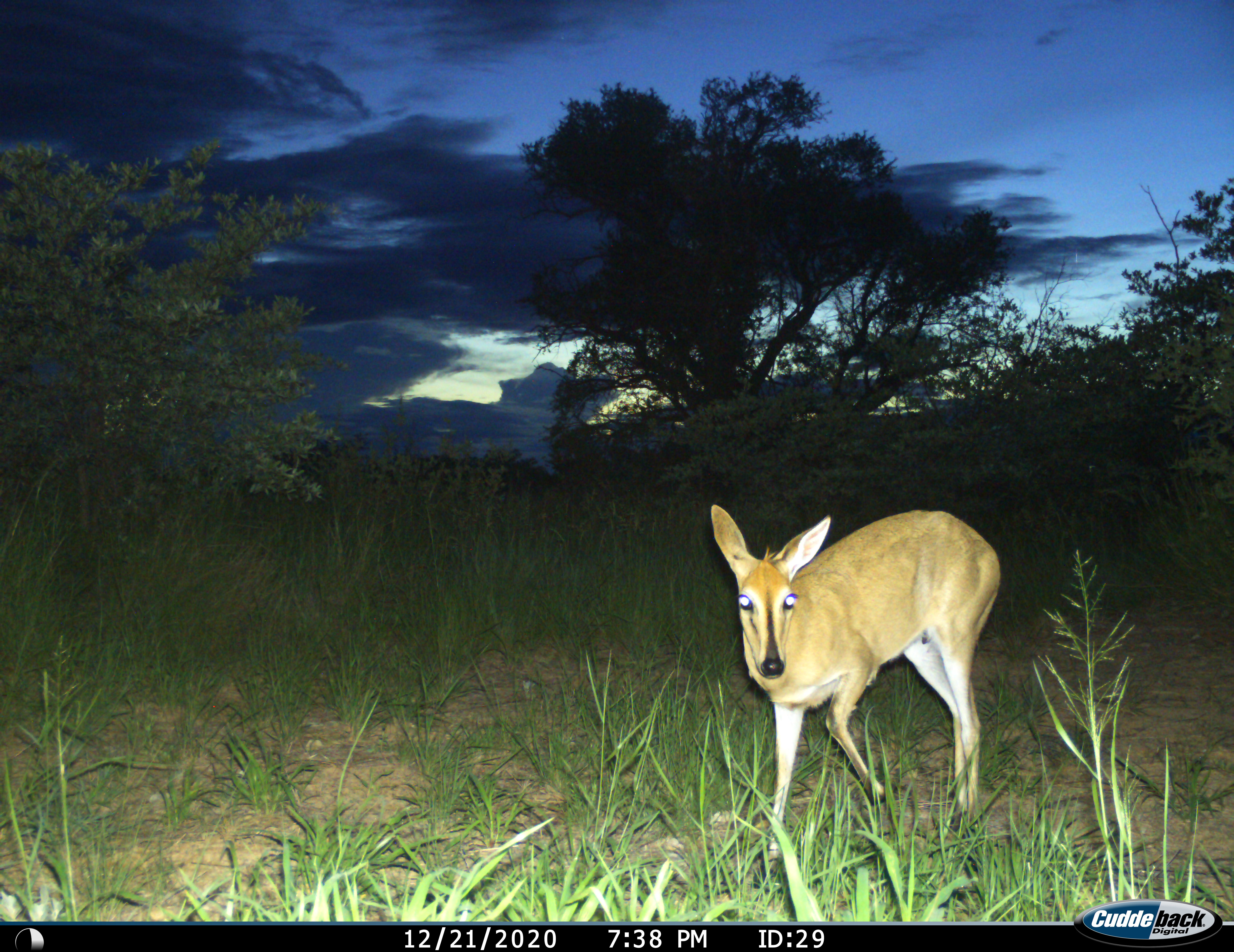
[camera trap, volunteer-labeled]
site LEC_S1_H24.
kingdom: Animalia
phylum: Chordata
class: Mammalia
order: Artiodactyla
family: Bovidae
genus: Sylvicapra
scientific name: Sylvicapra grimmia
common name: common duiker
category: duikercommongrey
Duikercommongrey (common duiker) (Sylvicapra grimmia), count 1. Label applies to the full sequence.